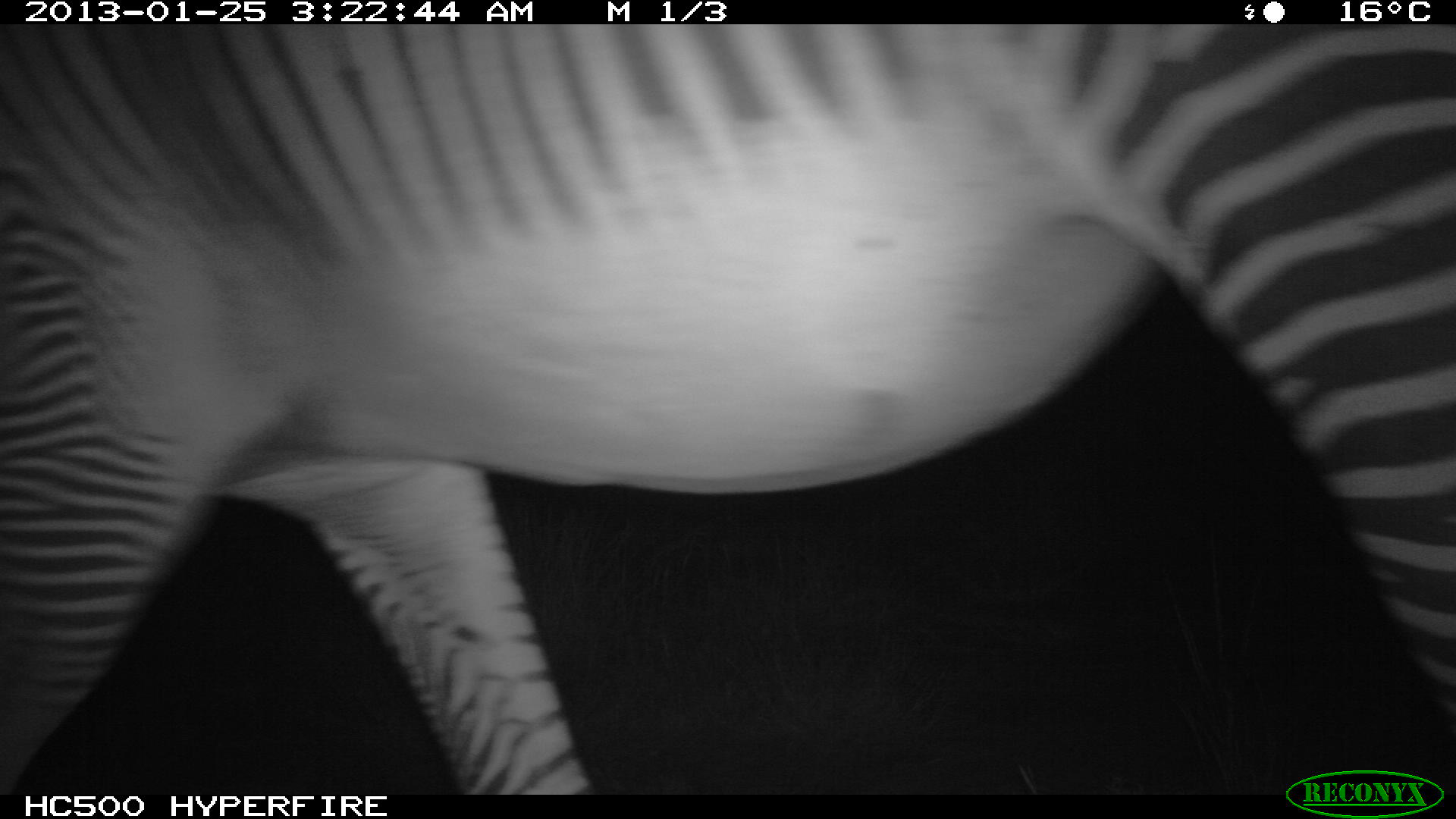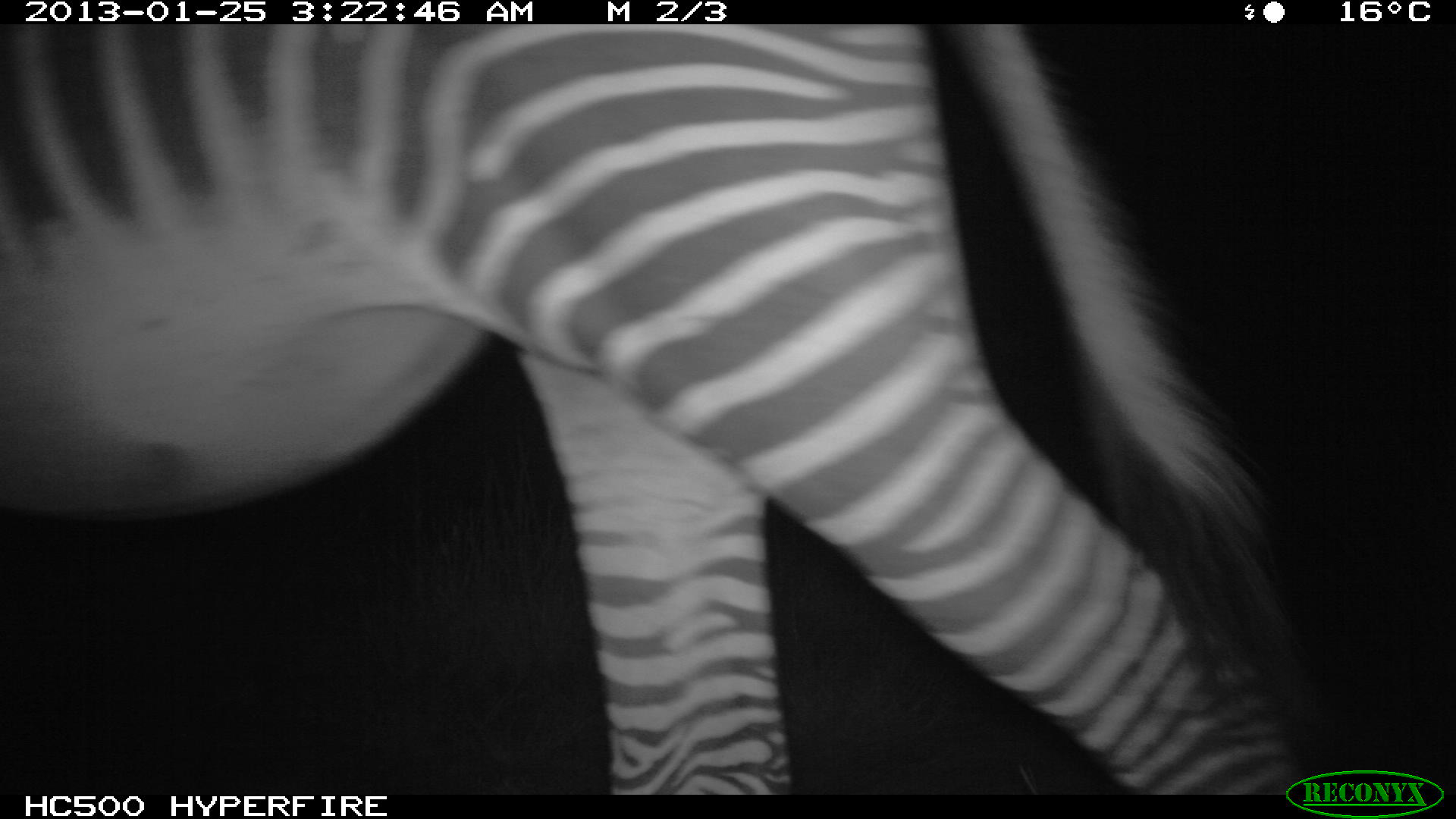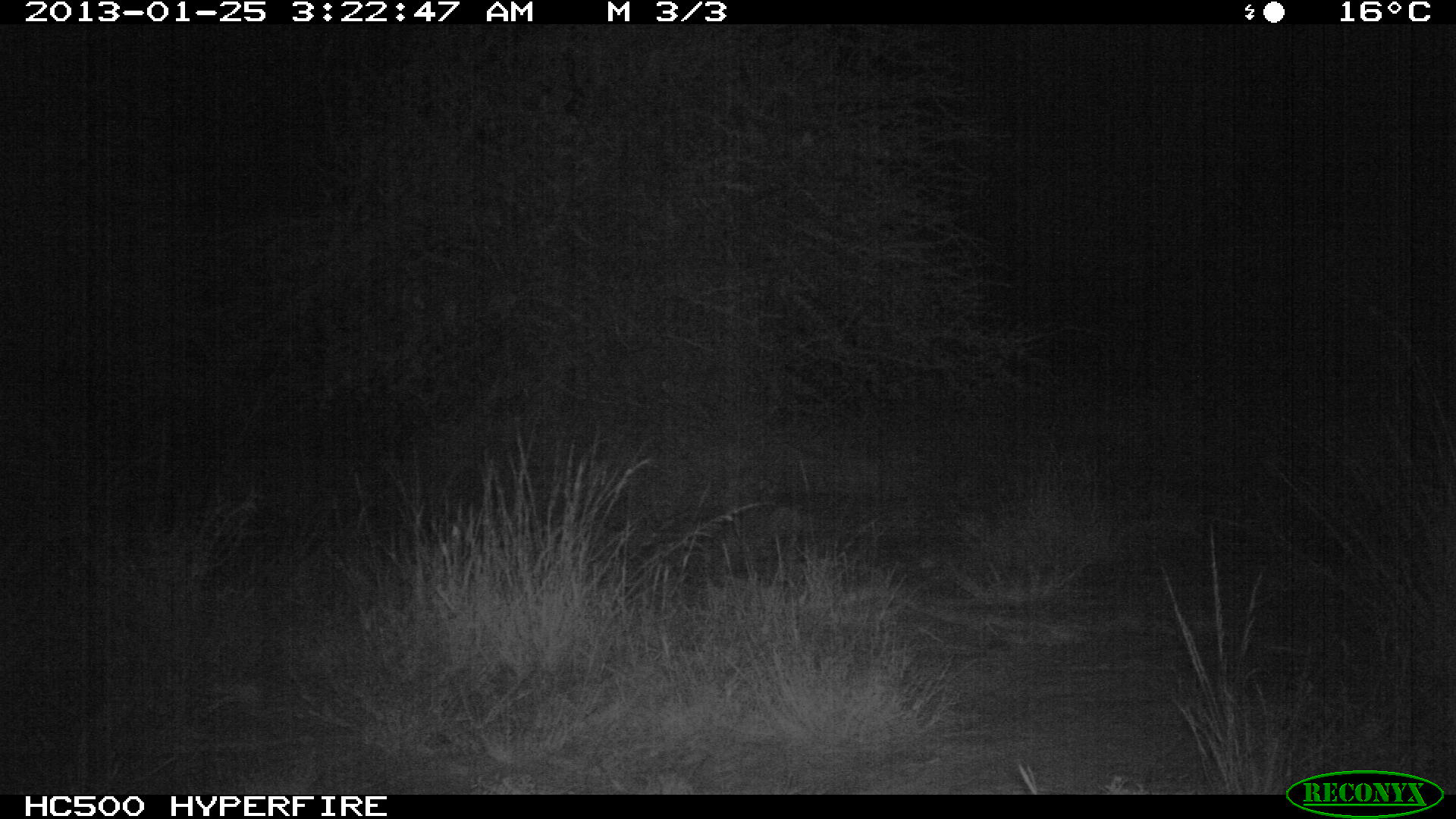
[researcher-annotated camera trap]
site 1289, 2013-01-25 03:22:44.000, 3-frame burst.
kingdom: Animalia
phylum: Chordata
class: Mammalia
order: Perissodactyla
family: Equidae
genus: Equus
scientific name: Equus grevyi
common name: grévy's zebra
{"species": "Equus grevyi (grévy's zebra)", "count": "1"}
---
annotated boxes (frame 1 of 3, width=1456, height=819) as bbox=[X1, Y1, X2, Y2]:
equus grevyi: bbox=[1, 15, 1449, 795]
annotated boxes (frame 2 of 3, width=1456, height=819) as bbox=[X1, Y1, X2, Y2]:
equus grevyi: bbox=[1, 15, 1303, 795]